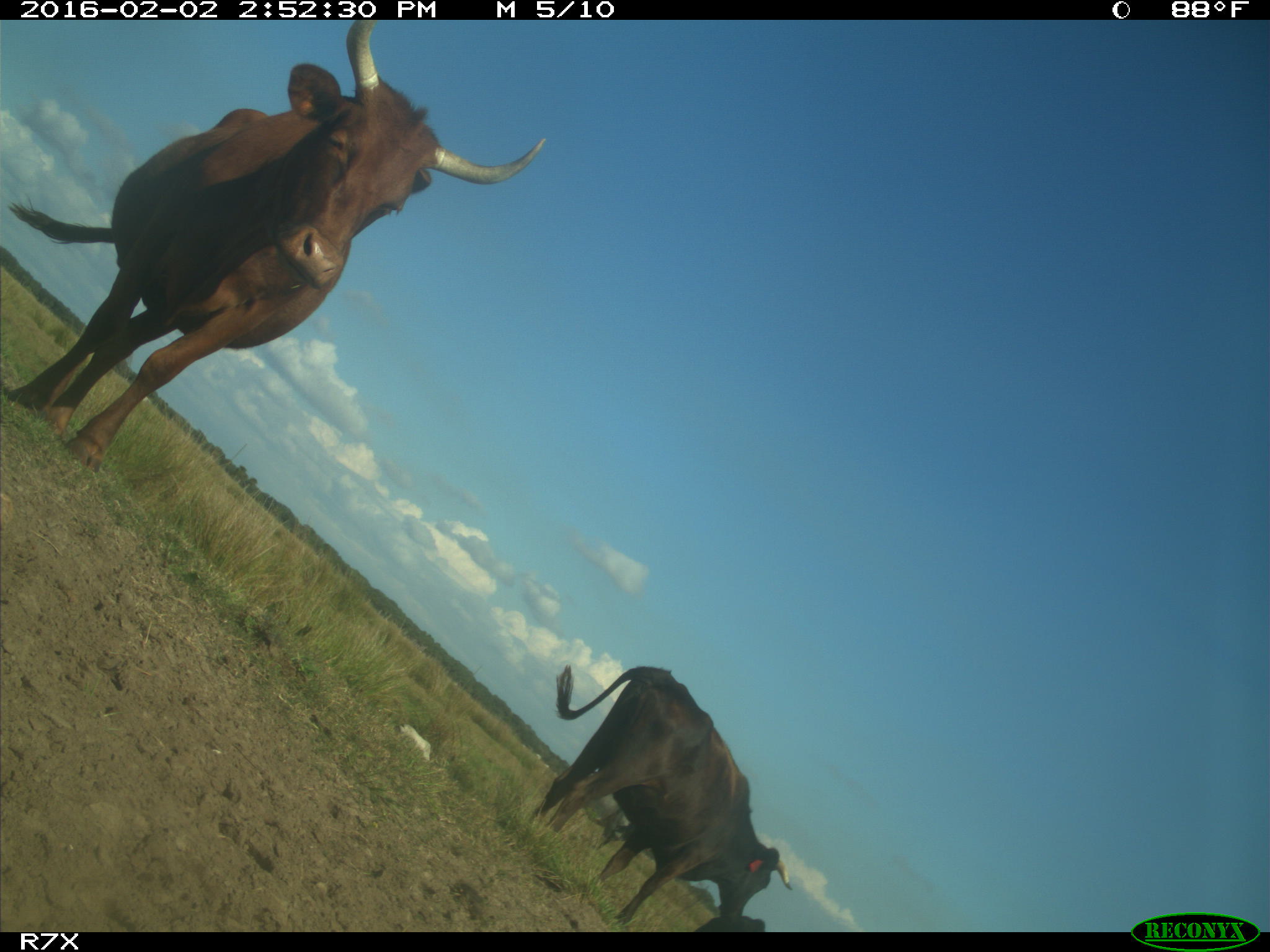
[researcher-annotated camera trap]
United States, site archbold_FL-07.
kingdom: Animalia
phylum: Chordata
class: Mammalia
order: Artiodactyla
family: Bovidae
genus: Bos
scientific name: Bos taurus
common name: domestic cow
Bos taurus (domestic cow).